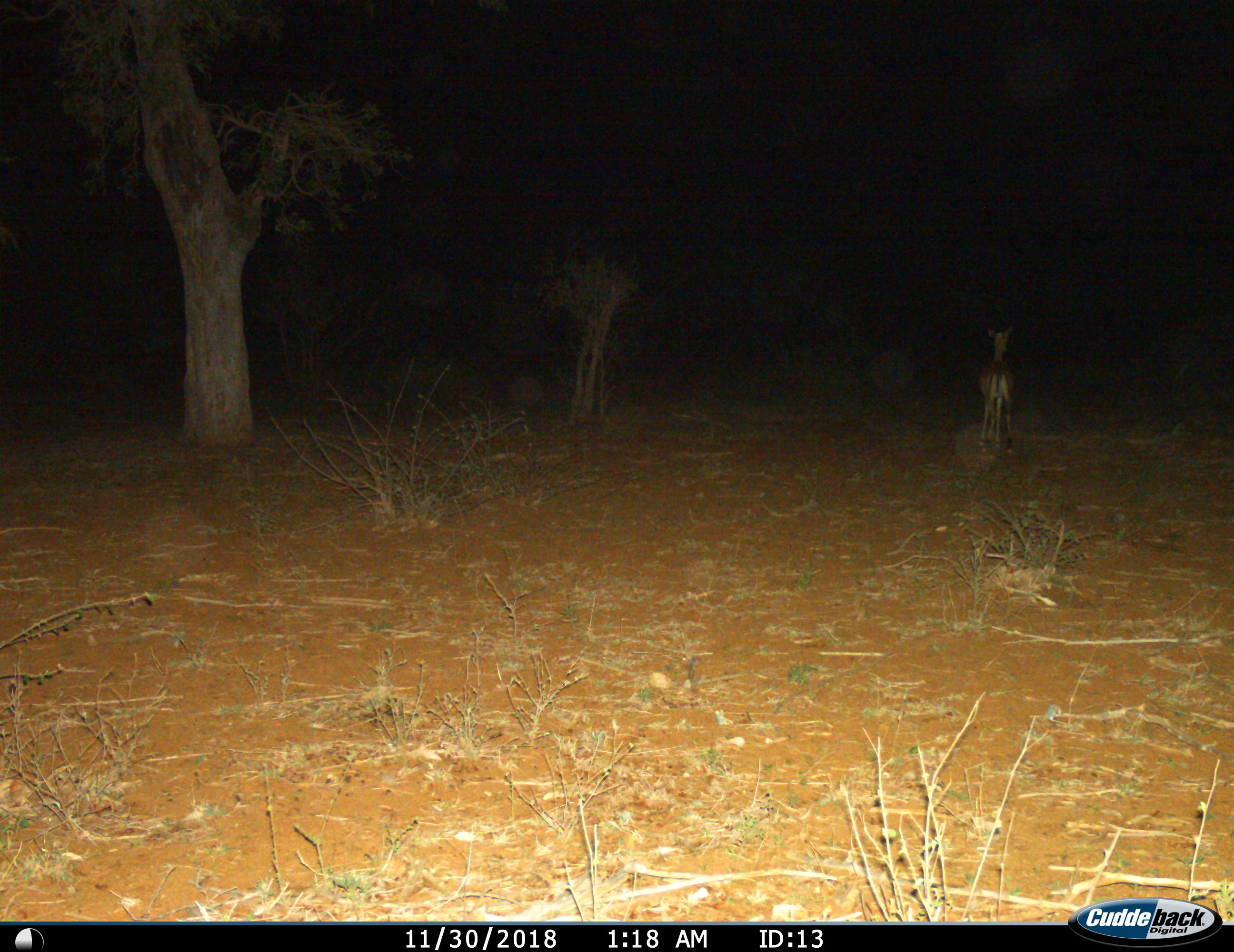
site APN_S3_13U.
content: unidentified animal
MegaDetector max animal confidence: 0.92